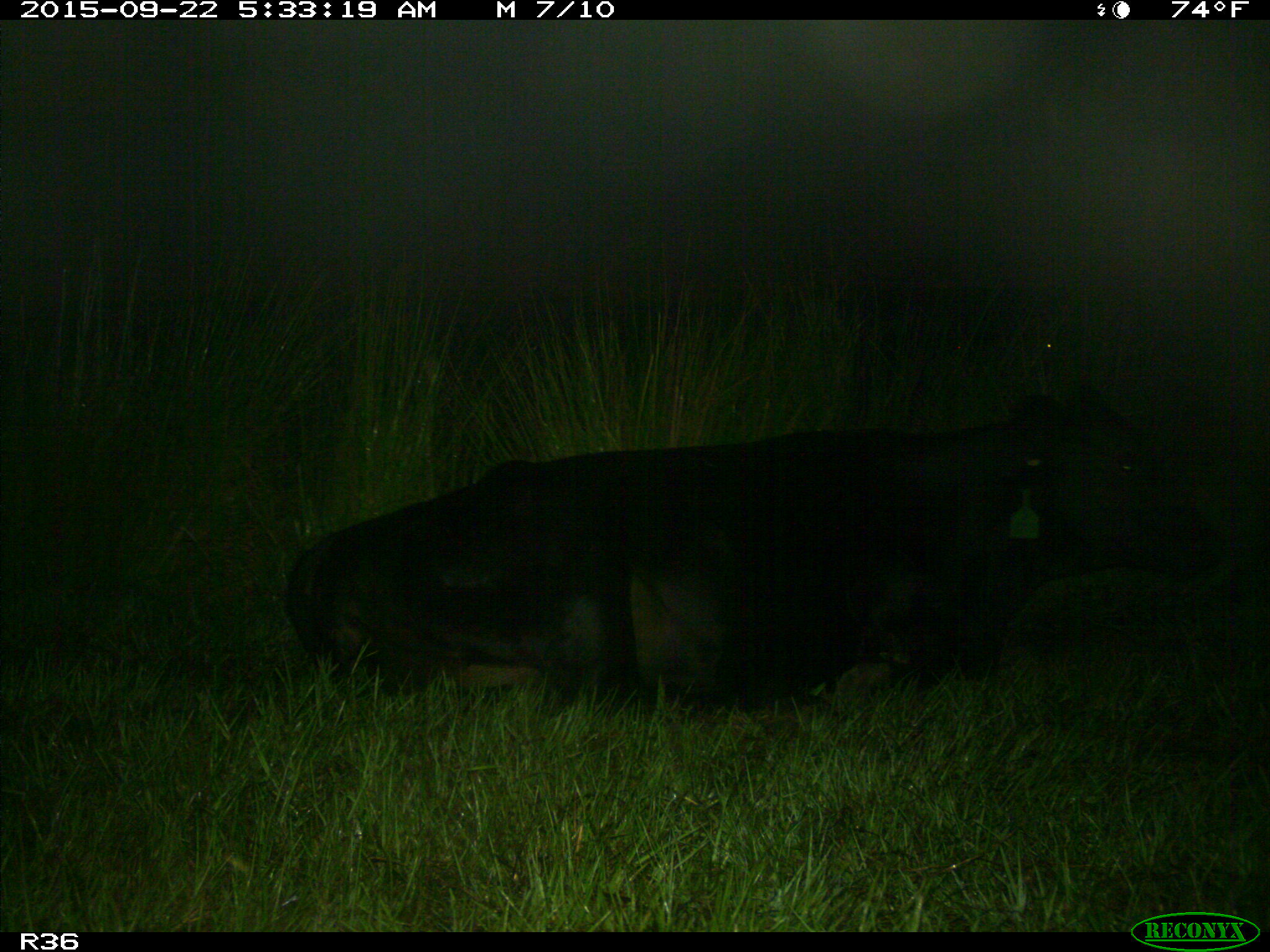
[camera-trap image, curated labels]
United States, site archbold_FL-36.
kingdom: Animalia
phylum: Chordata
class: Mammalia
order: Artiodactyla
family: Bovidae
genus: Bos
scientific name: Bos taurus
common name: domestic cow